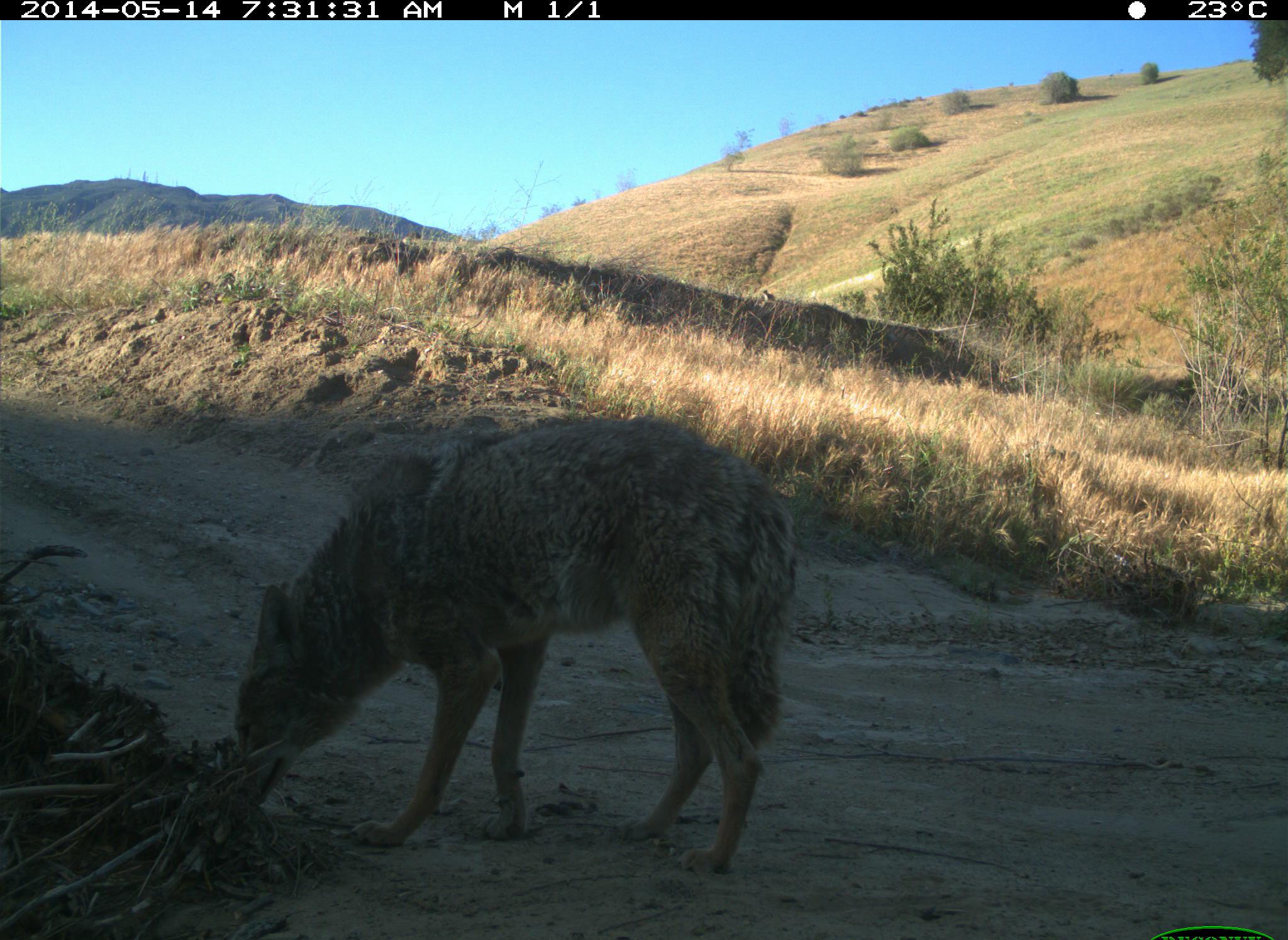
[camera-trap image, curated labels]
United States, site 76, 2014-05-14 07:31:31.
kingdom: Animalia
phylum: Chordata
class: Mammalia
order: Carnivora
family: Canidae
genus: Canis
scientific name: Canis latrans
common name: coyote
Coyote (Canis latrans).